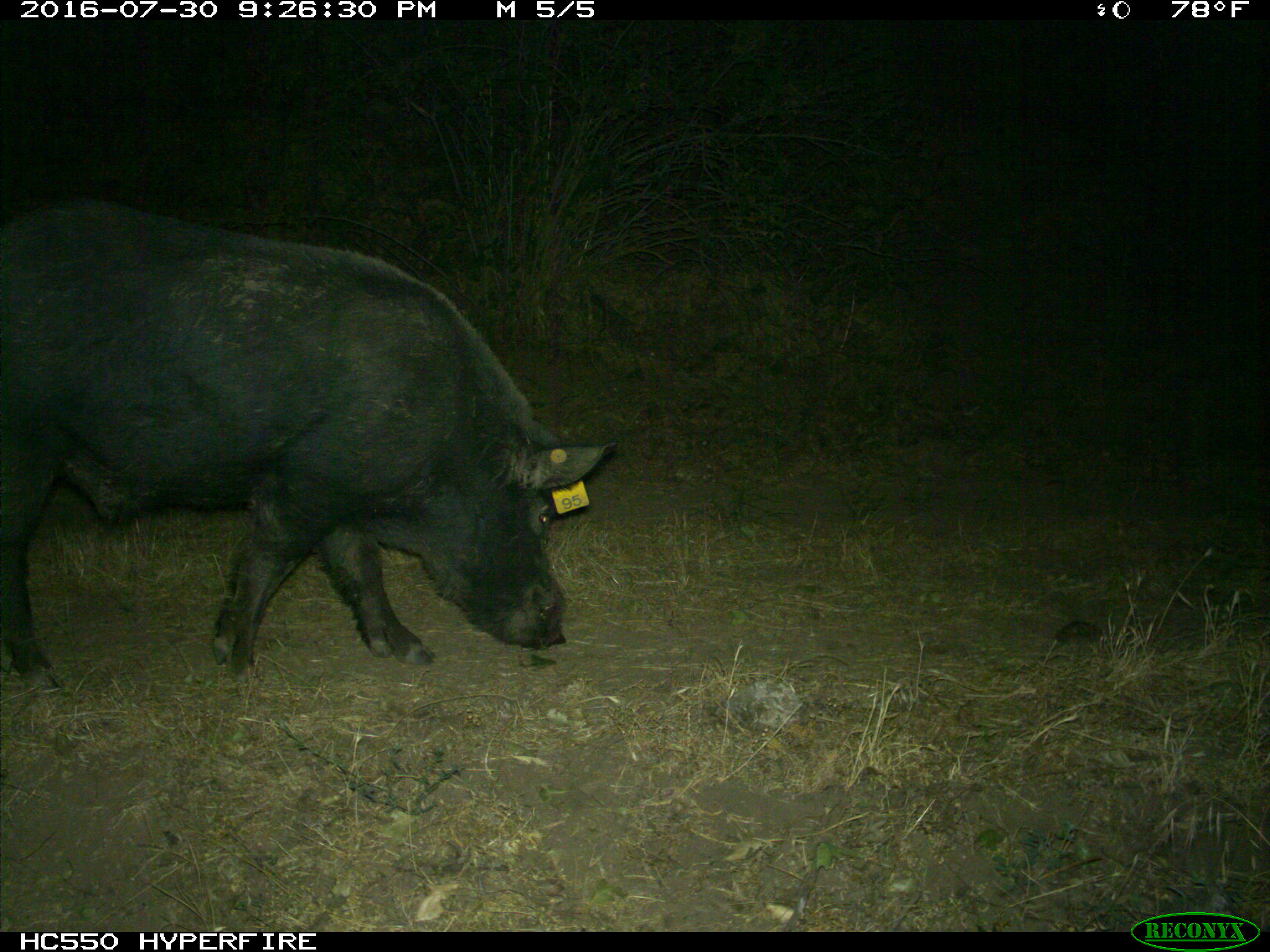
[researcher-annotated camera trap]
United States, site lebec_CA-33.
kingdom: Animalia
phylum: Chordata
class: Mammalia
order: Artiodactyla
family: Suidae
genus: Sus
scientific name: Sus scrofa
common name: wild boar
Sus scrofa (wild boar).